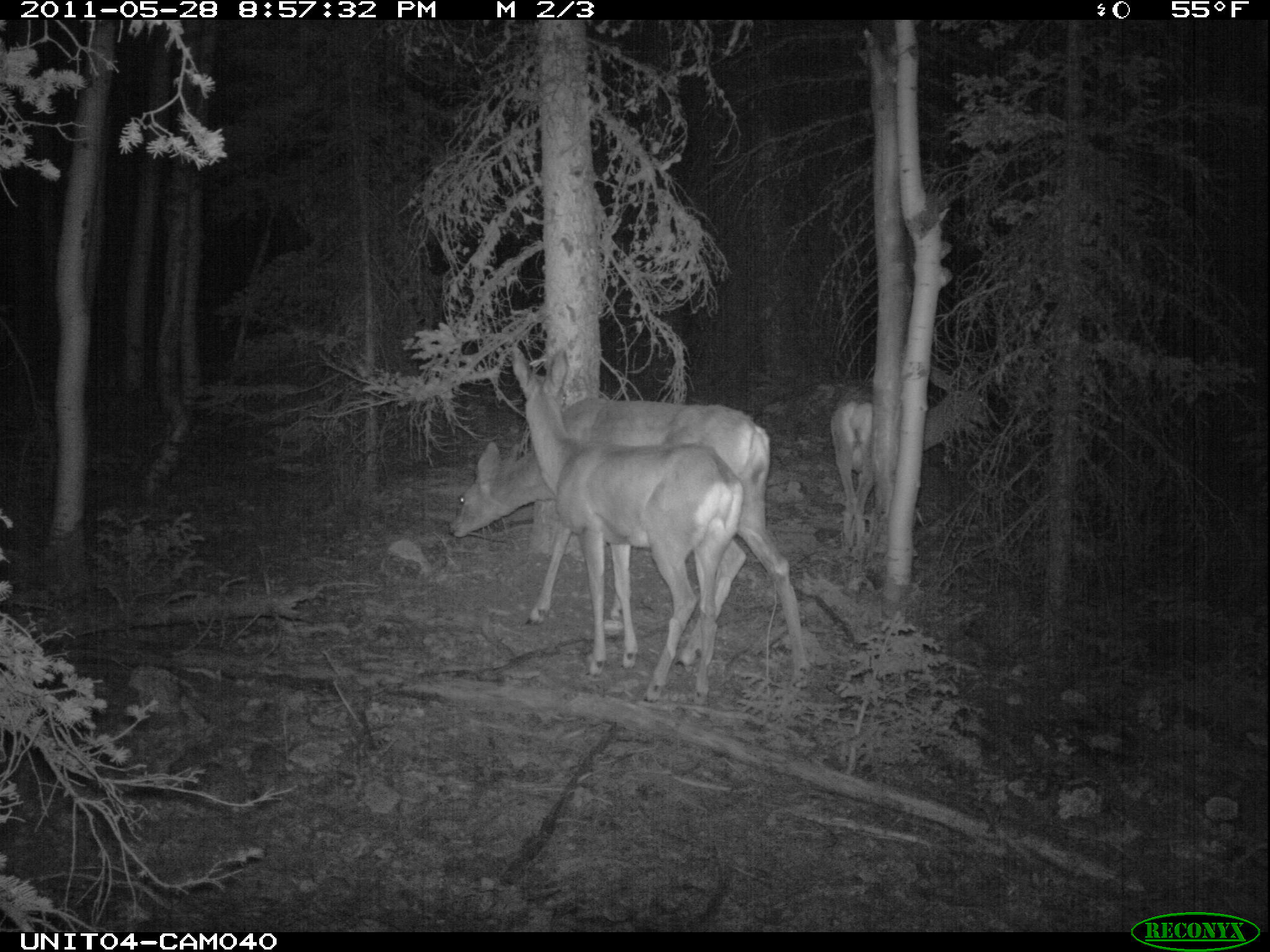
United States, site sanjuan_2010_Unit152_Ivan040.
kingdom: Animalia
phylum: Chordata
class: Mammalia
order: Artiodactyla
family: Cervidae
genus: Odocoileus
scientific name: Odocoileus hemionus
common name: mule deer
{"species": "Odocoileus hemionus (mule deer)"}